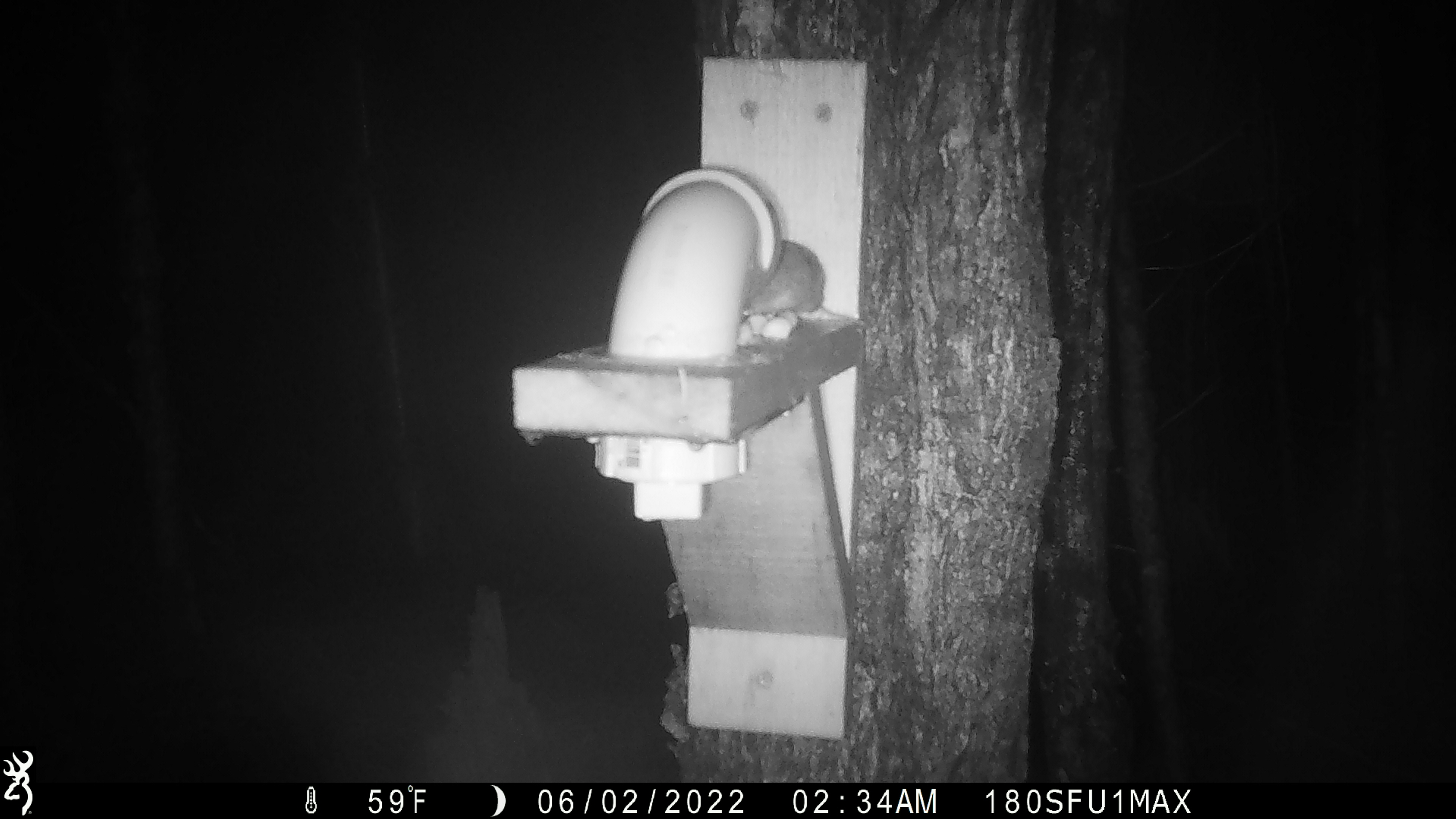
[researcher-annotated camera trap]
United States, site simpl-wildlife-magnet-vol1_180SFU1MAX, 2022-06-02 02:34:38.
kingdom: Animalia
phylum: Chordata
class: Mammalia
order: Rodentia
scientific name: Rodentia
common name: mouse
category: mouse sp.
Mouse sp. (mouse) (Rodentia).